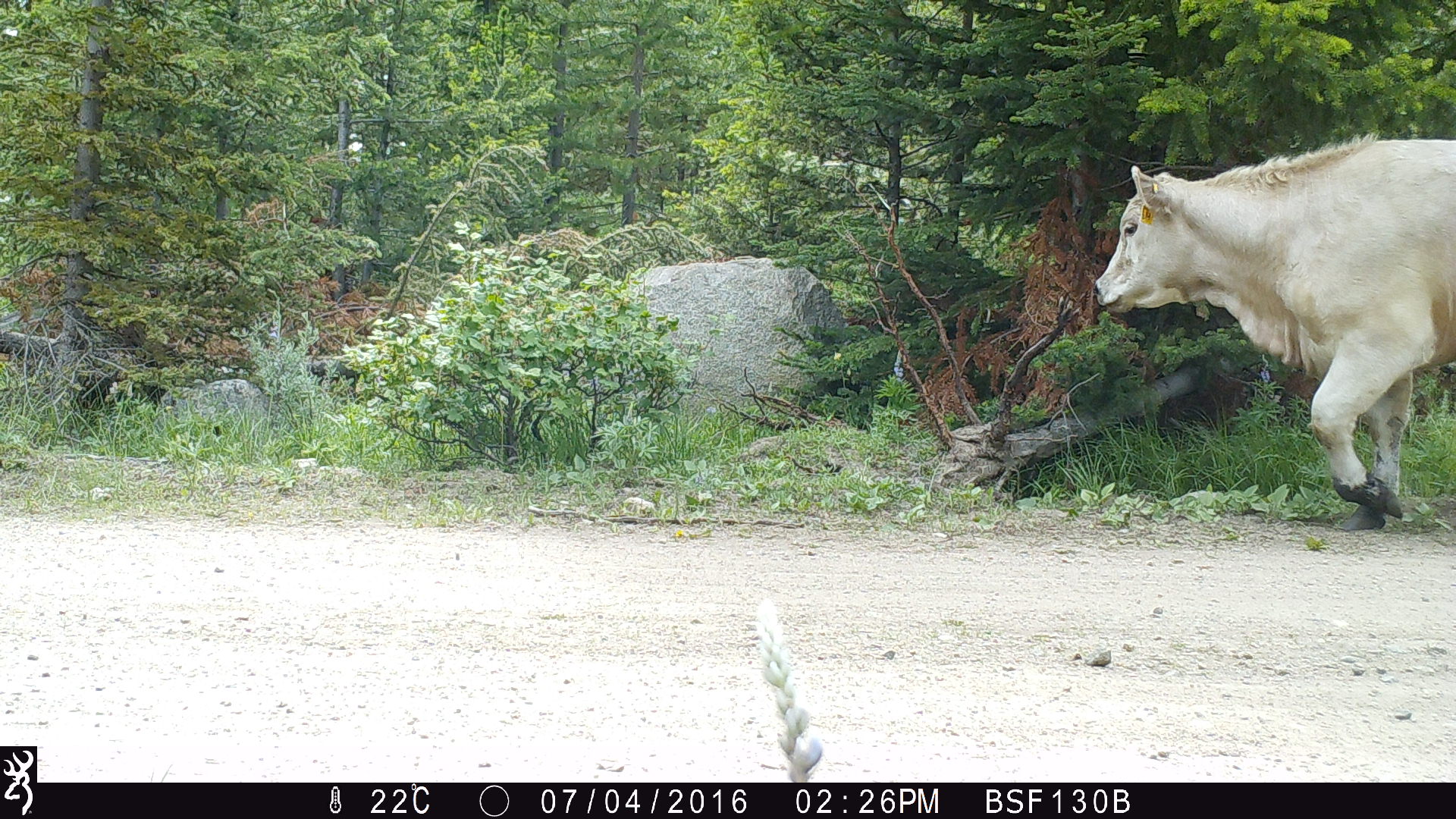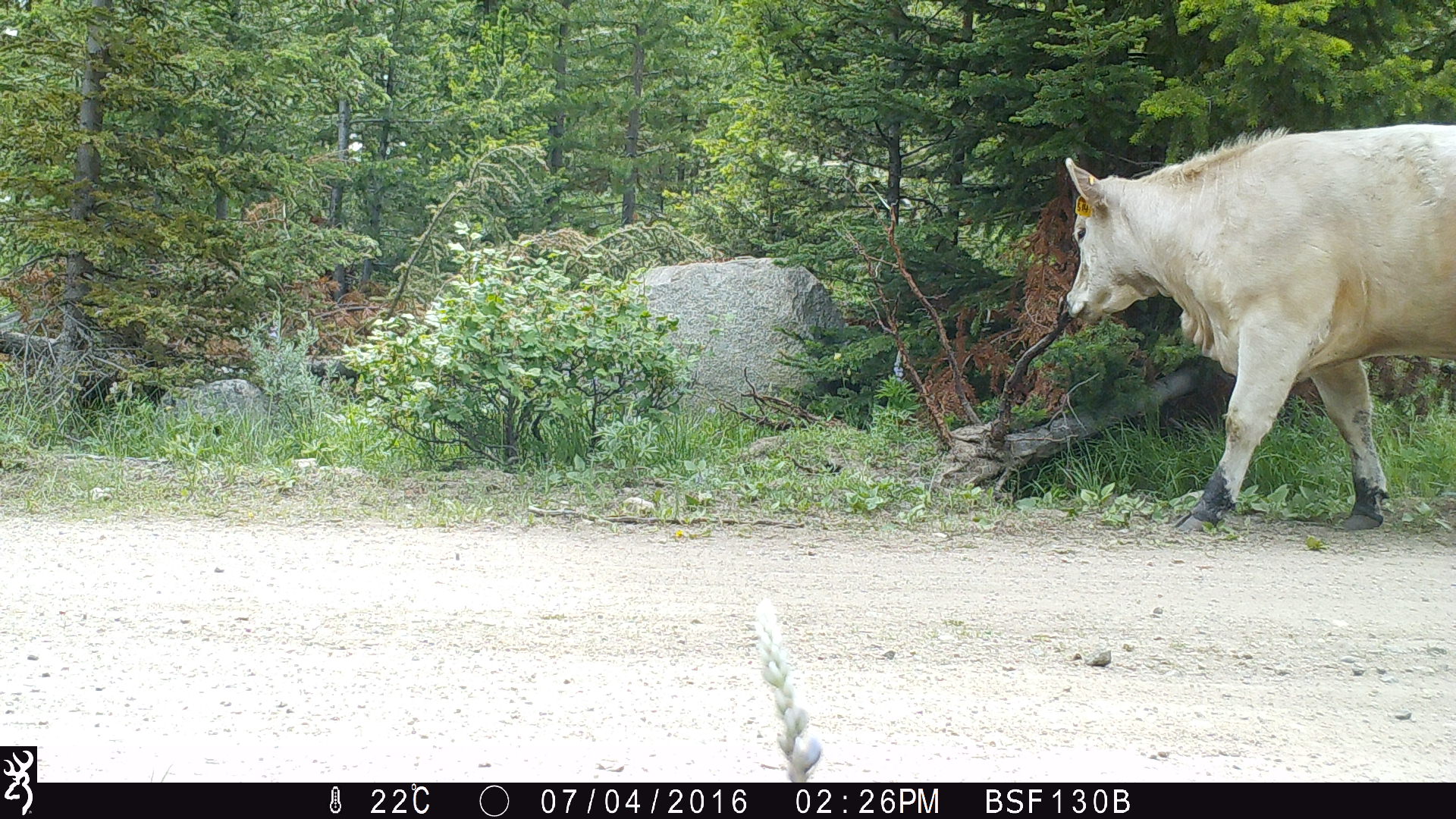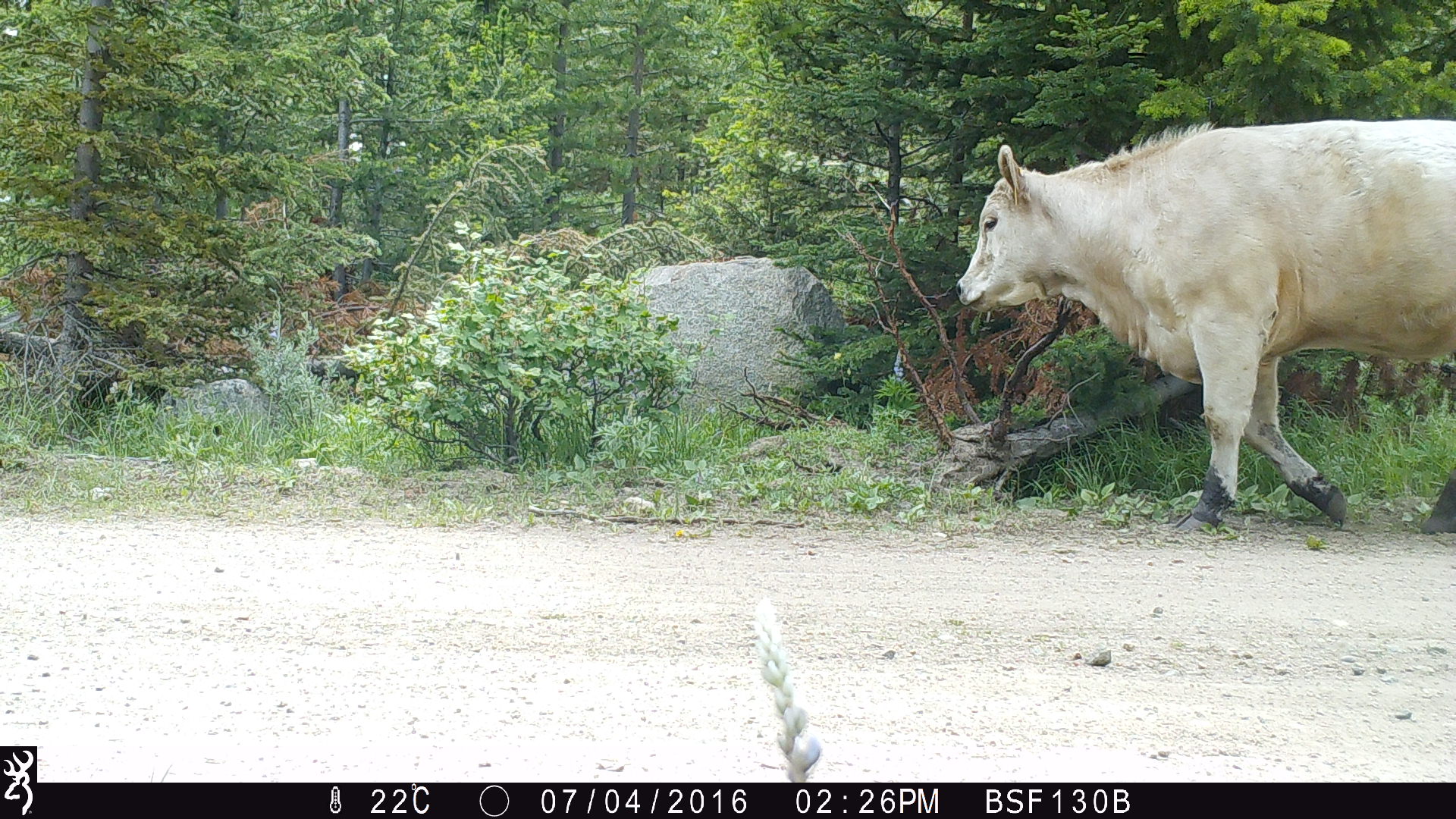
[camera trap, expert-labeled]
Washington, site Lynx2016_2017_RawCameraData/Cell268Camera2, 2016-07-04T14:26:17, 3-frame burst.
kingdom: Animalia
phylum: Chordata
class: Mammalia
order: Artiodactyla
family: Bovidae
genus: Bos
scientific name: Bos taurus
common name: domestic cattle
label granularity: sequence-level